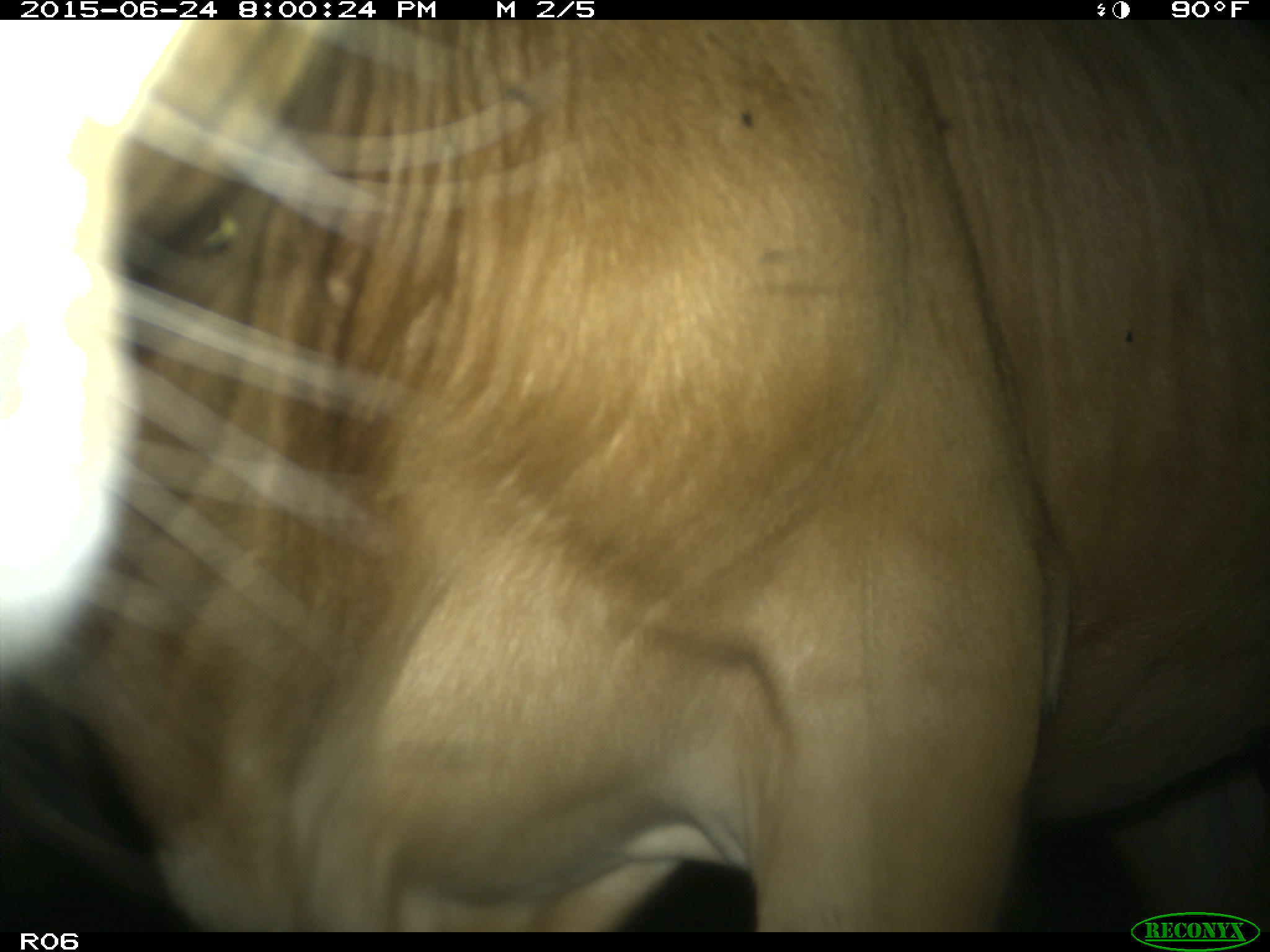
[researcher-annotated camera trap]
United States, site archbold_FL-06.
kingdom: Animalia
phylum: Chordata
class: Mammalia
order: Artiodactyla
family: Bovidae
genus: Bos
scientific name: Bos taurus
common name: domestic cow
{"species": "Bos taurus (domestic cow)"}